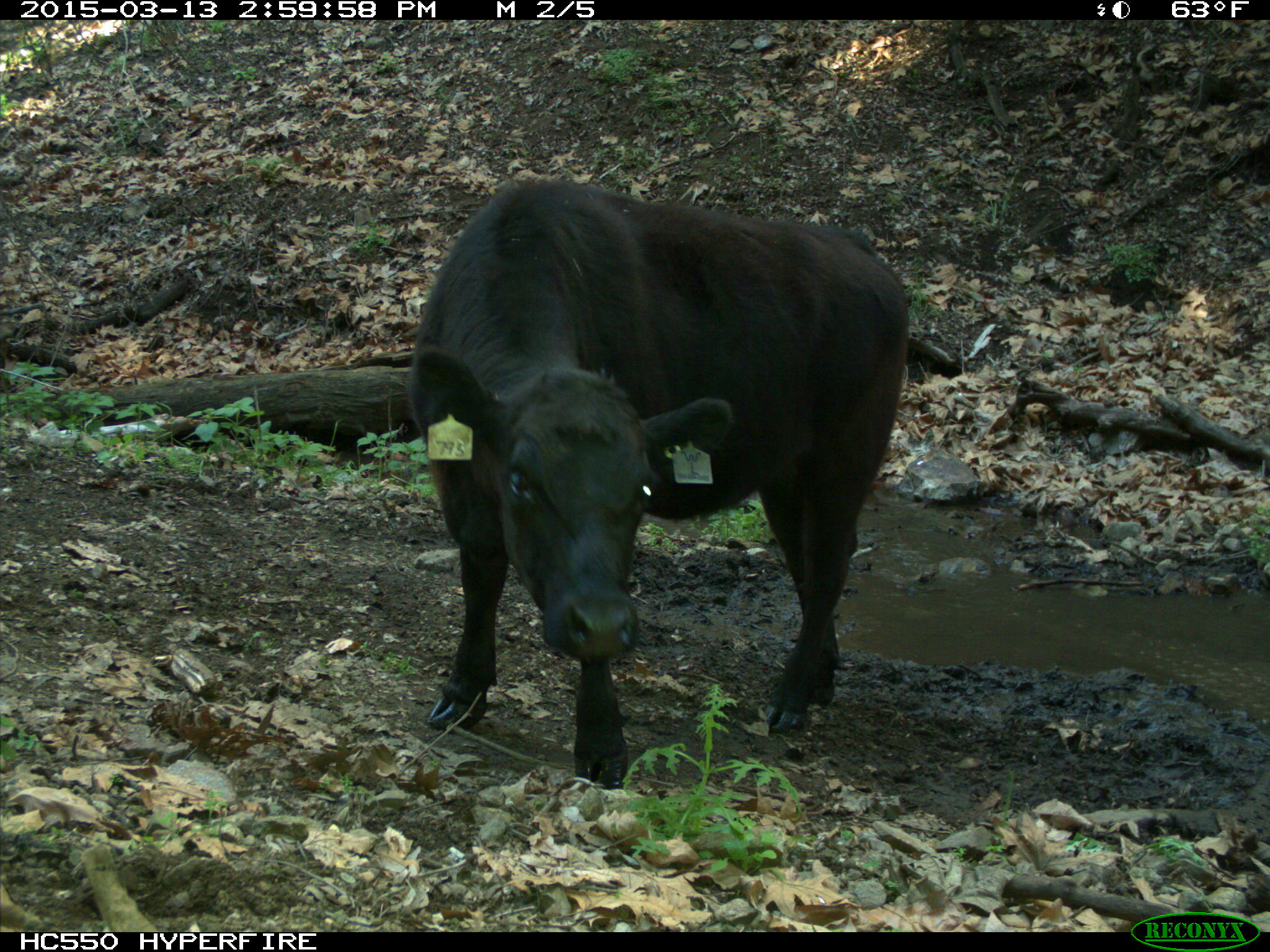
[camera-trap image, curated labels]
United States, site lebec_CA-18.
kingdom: Animalia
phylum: Chordata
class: Mammalia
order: Artiodactyla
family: Bovidae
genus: Bos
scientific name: Bos taurus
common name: domestic cow